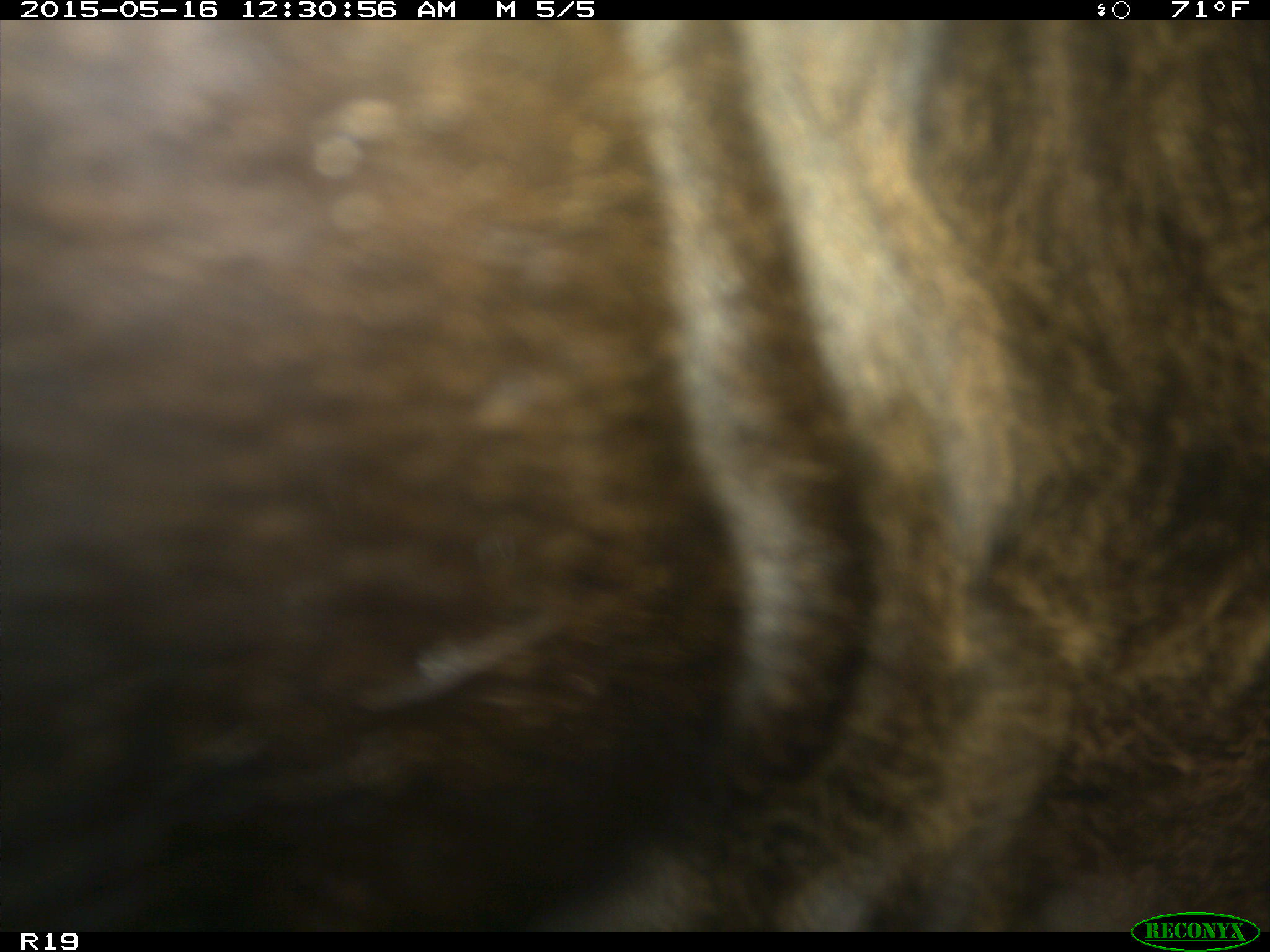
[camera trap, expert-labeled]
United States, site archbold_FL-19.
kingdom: Animalia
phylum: Chordata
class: Mammalia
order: Artiodactyla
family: Bovidae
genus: Bos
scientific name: Bos taurus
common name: domestic cow